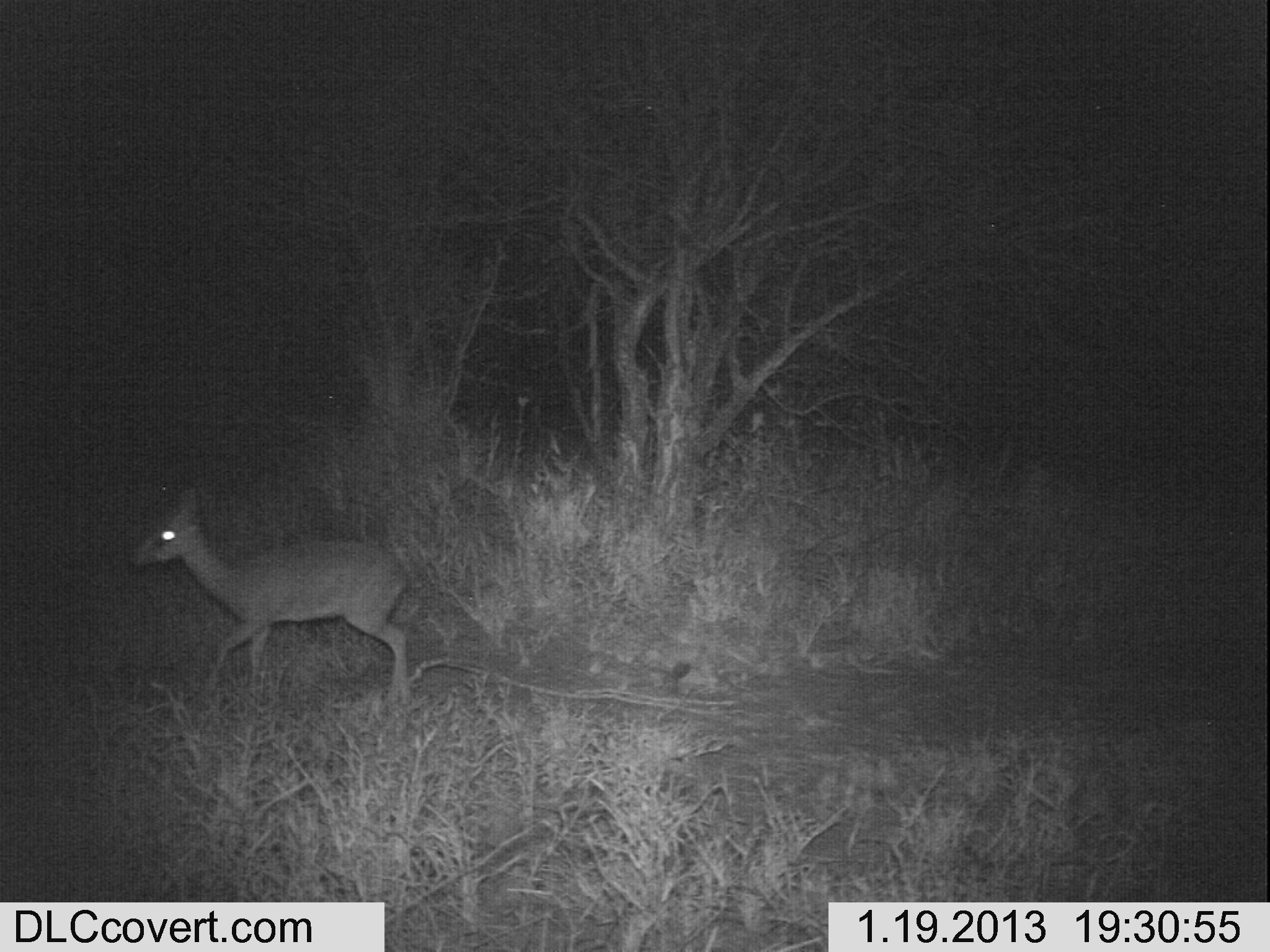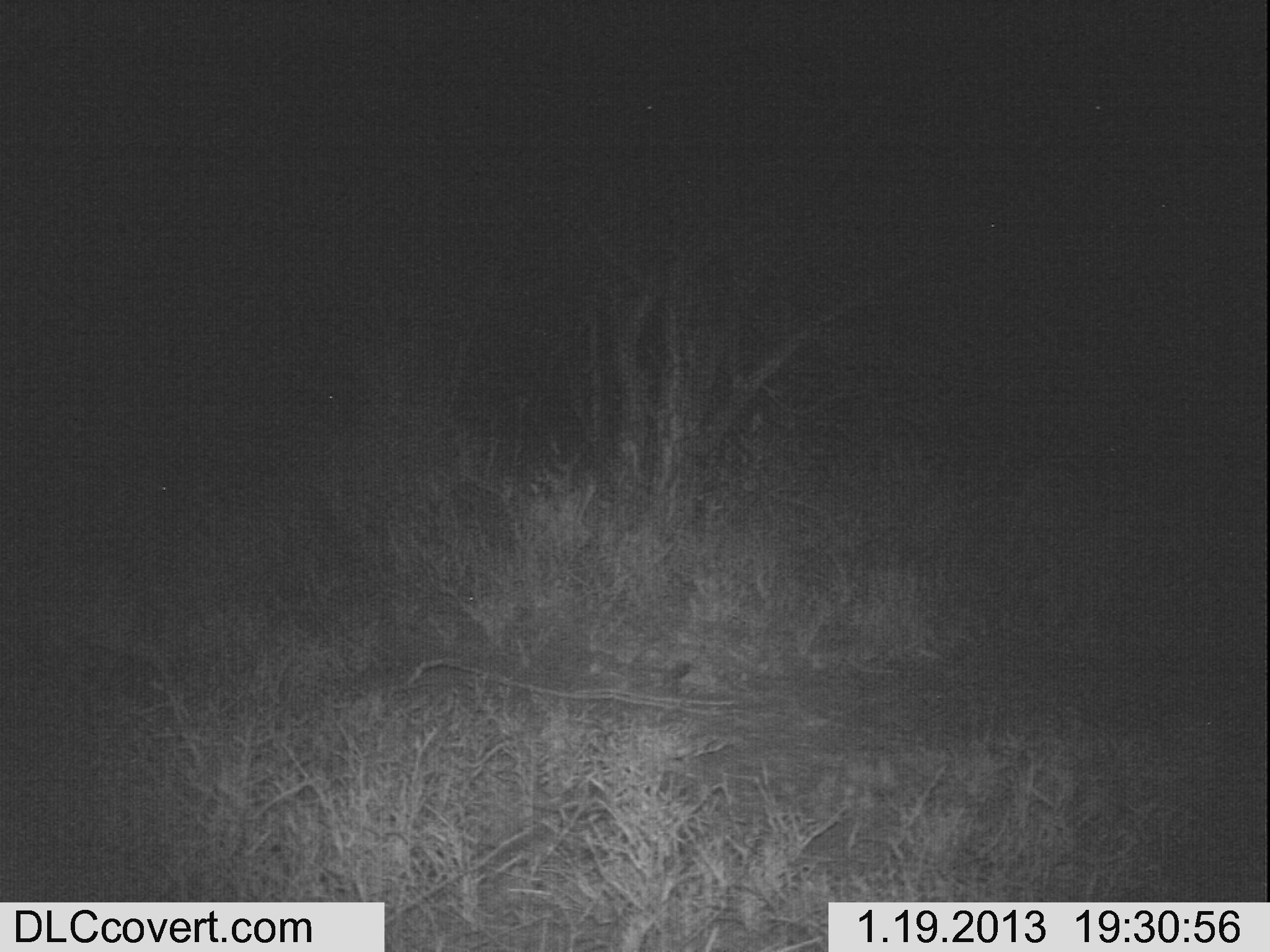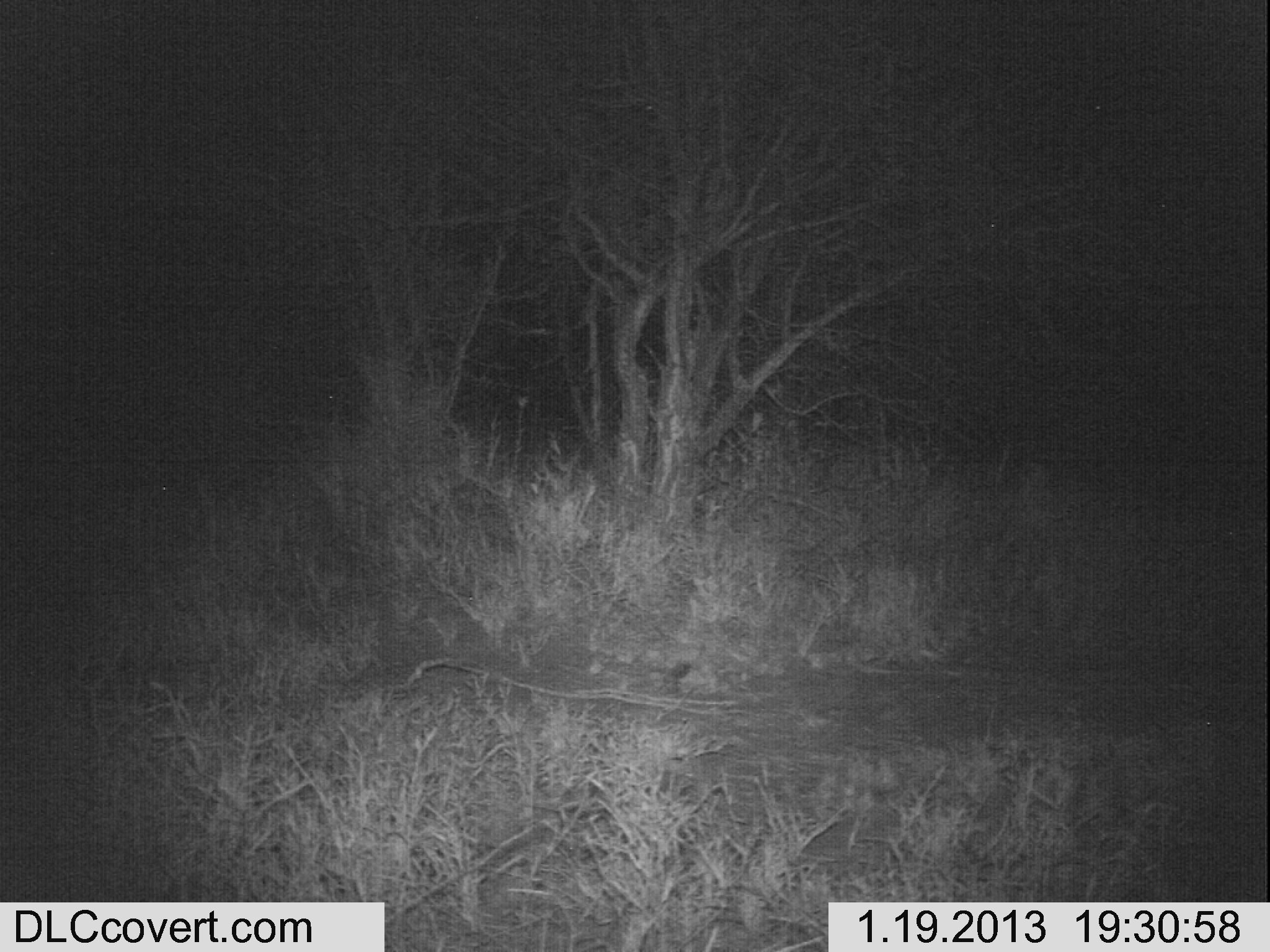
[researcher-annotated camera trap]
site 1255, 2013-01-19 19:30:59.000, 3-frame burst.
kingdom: Animalia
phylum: Chordata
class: Mammalia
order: Artiodactyla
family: Bovidae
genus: Madoqua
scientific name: Madoqua guentheri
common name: günther's dik-dik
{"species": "Madoqua guentheri (günther's dik-dik)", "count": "1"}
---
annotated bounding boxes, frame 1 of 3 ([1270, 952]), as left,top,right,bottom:
madoqua guentheri: 128,492,407,702